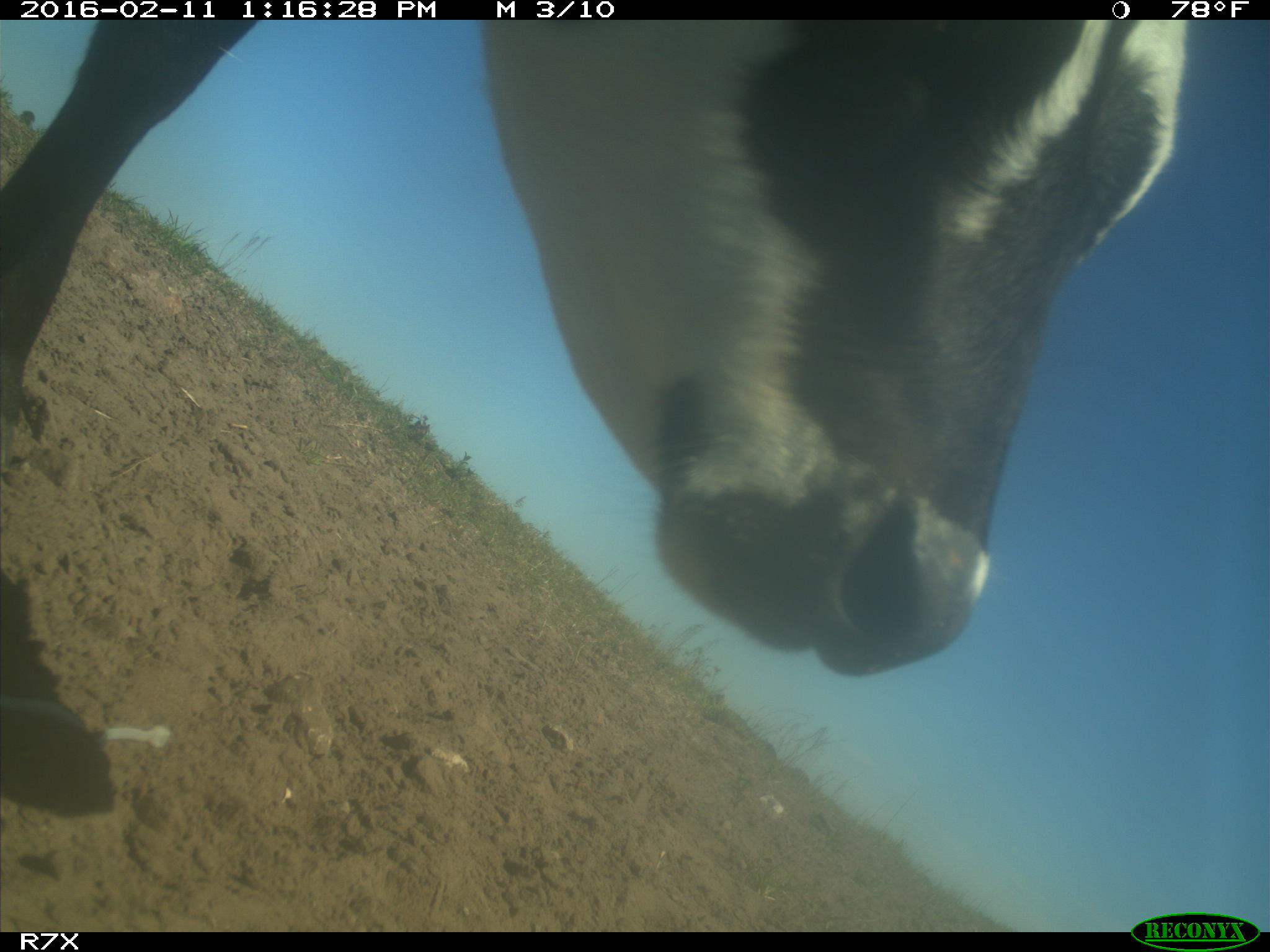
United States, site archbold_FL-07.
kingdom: Animalia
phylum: Chordata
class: Mammalia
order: Artiodactyla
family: Bovidae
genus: Bos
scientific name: Bos taurus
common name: domestic cow